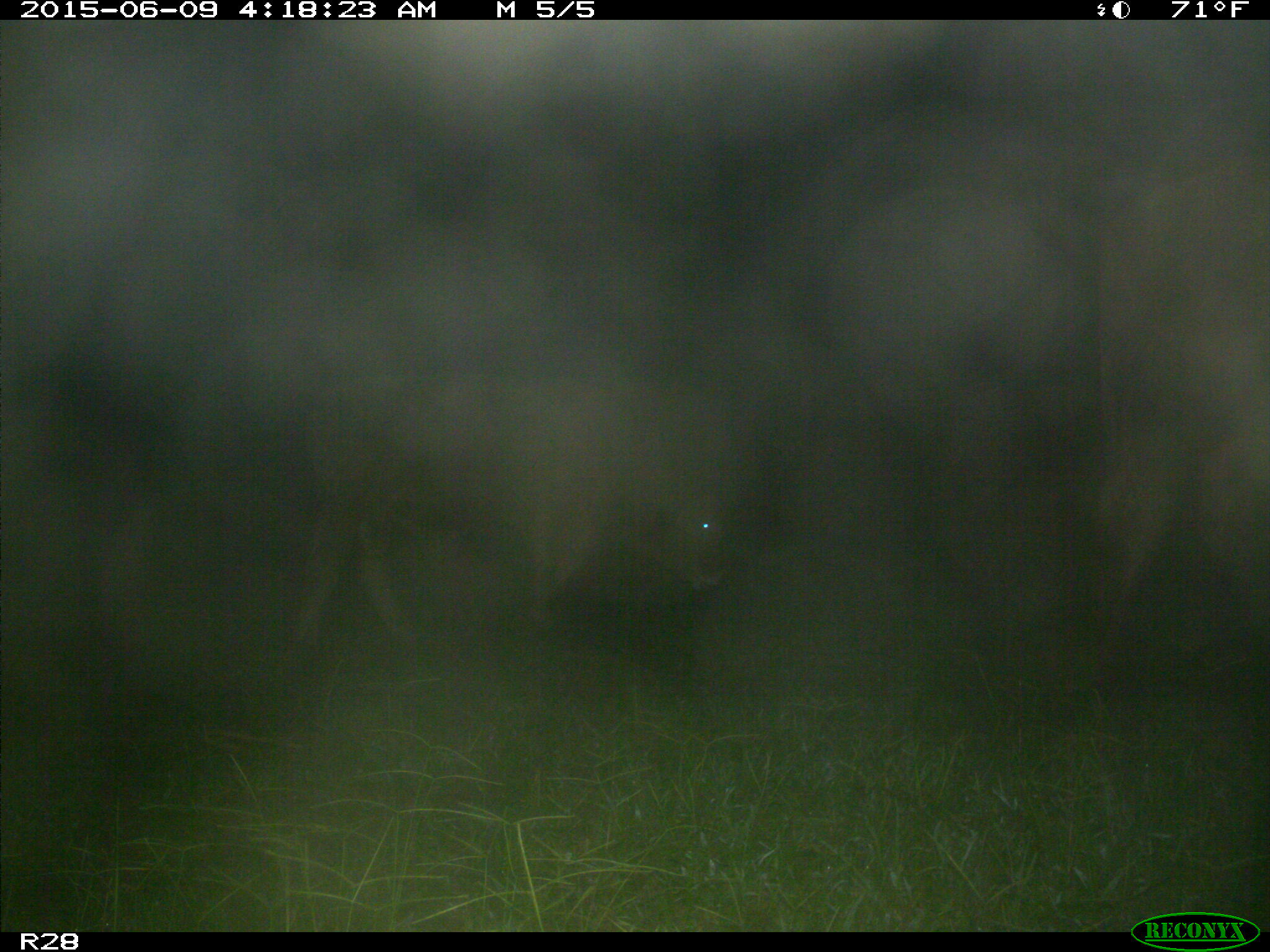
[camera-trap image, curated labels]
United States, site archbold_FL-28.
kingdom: Animalia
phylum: Chordata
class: Mammalia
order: Artiodactyla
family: Bovidae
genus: Bos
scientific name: Bos taurus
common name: domestic cow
Bos taurus (domestic cow).